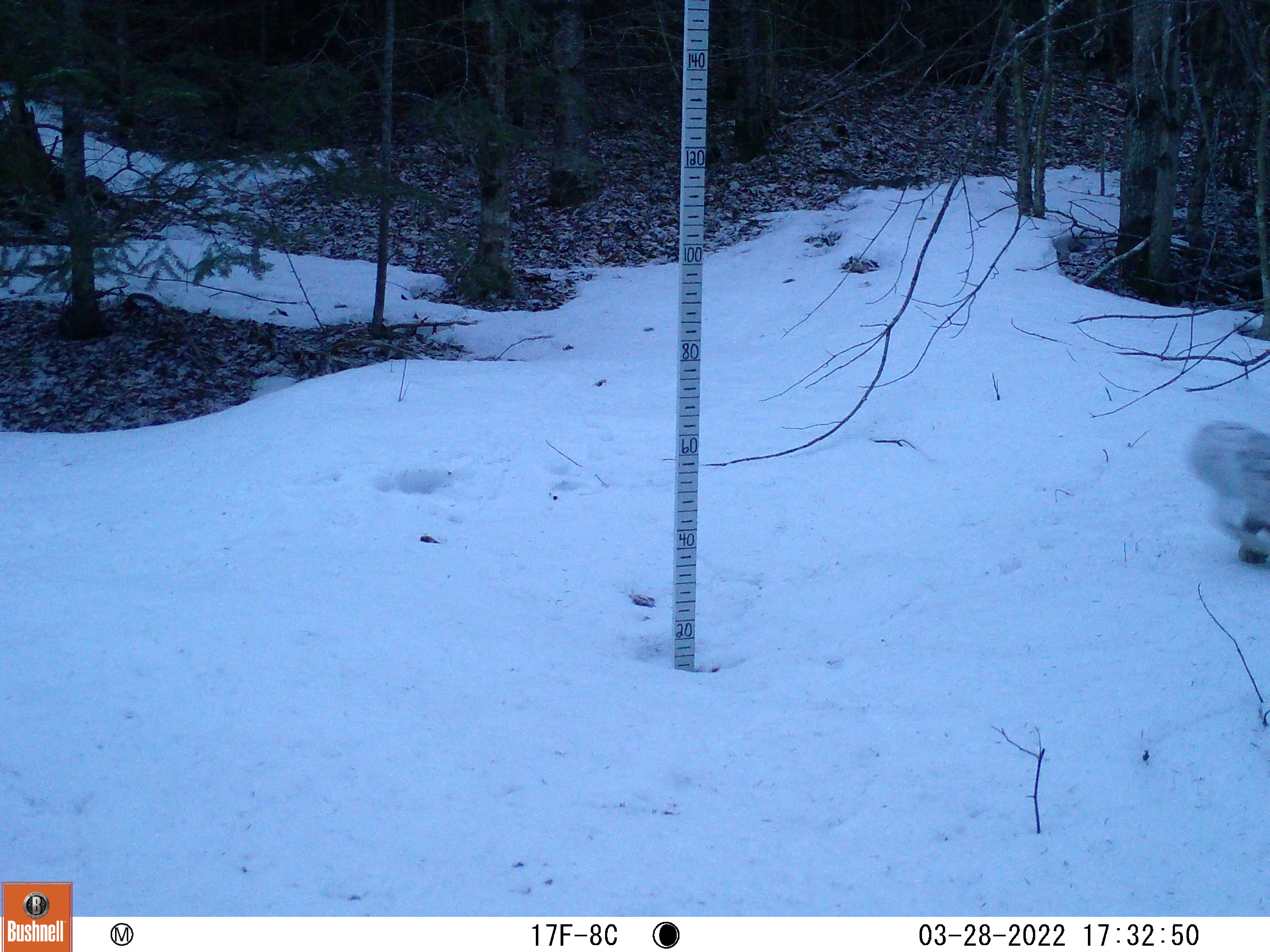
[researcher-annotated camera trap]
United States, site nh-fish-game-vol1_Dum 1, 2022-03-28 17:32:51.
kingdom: Animalia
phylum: Chordata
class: Mammalia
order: Lagomorpha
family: Leporidae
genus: Lepus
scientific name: Lepus americanus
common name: snowshoe hare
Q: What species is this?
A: Snowshoe hare (Lepus americanus).